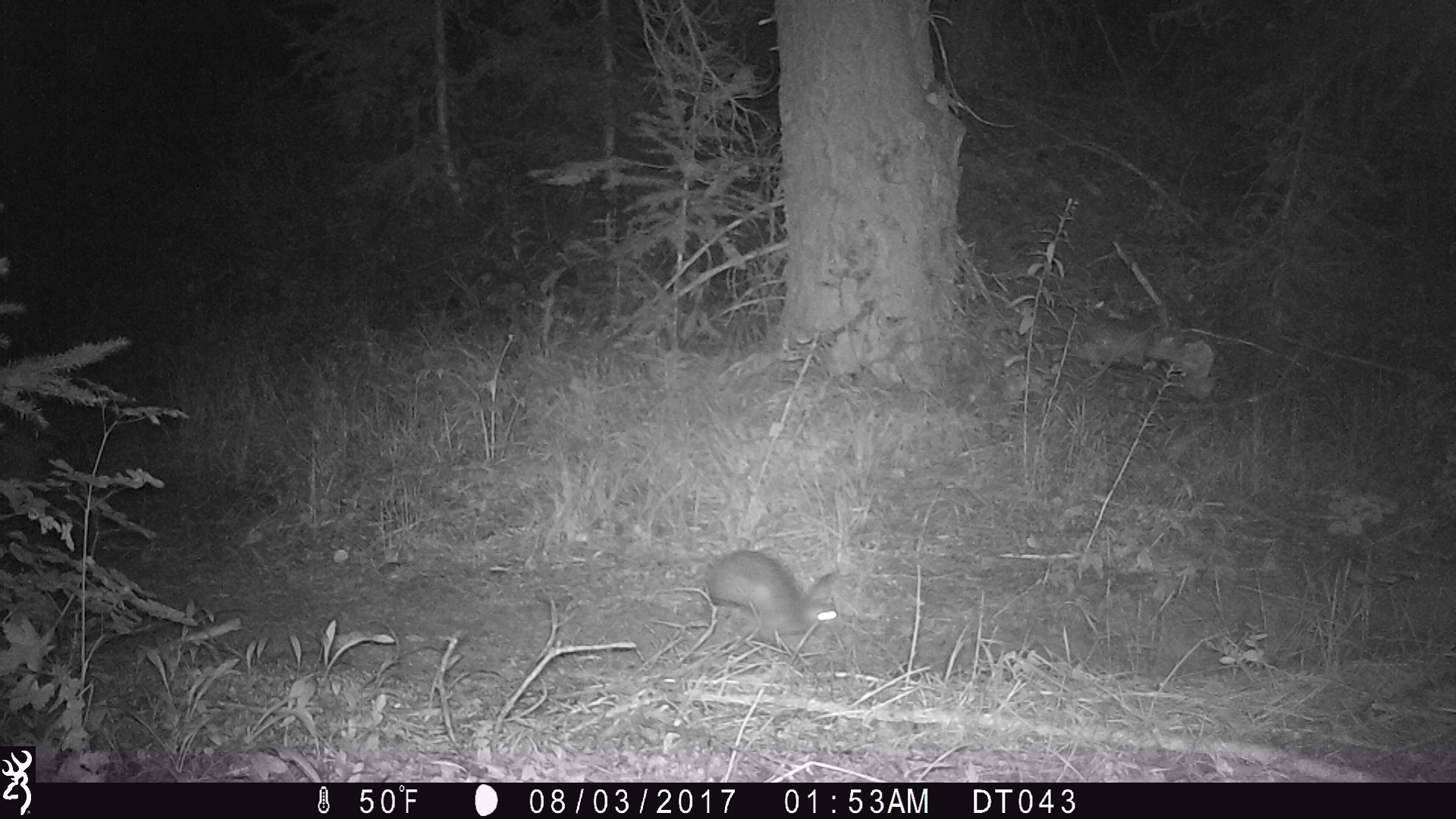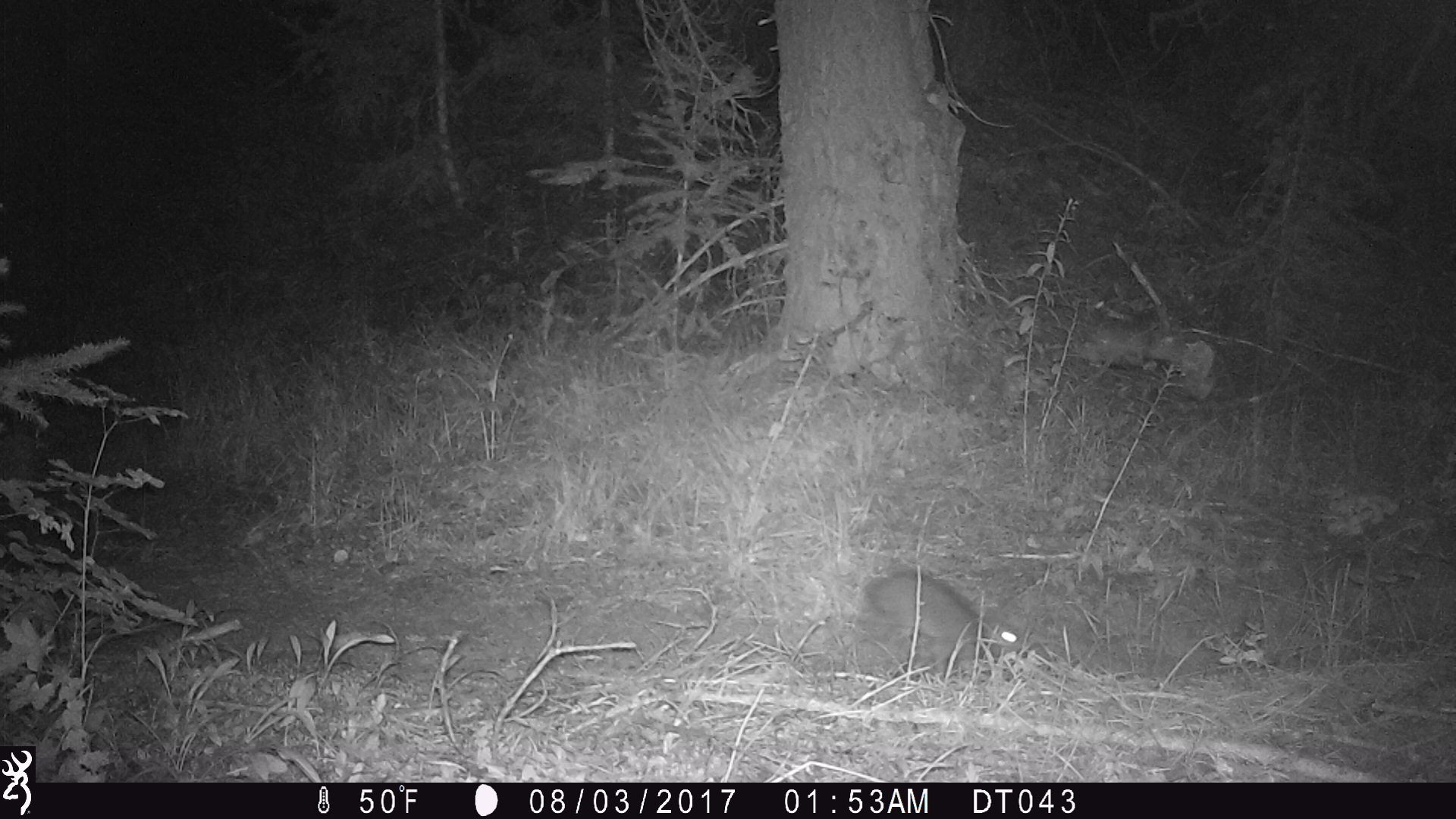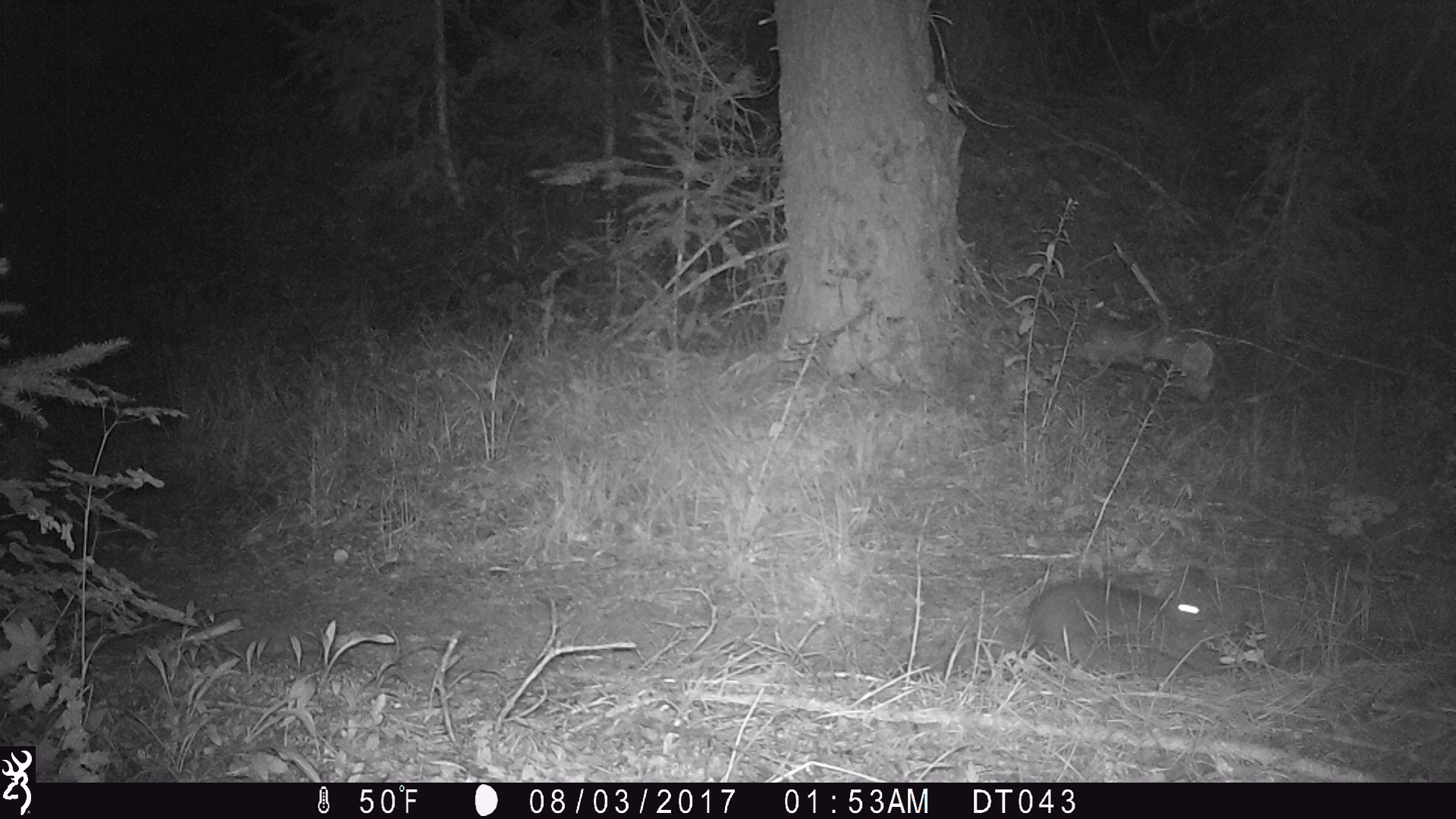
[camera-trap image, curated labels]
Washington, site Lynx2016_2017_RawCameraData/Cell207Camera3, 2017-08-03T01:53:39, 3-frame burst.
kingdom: Animalia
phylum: Chordata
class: Mammalia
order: Lagomorpha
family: Leporidae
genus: Lepus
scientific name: Lepus americanus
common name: snowshoe hare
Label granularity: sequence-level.